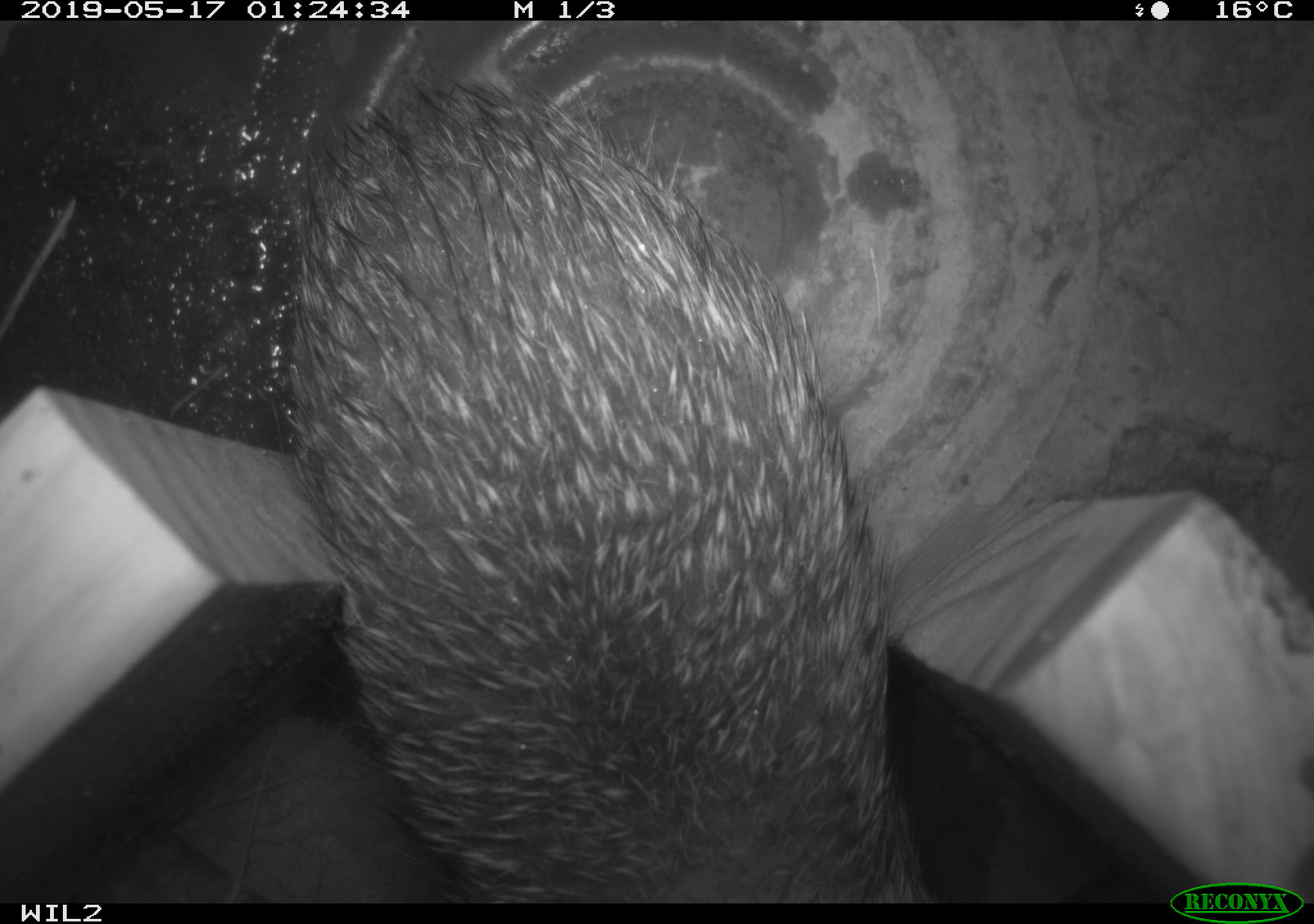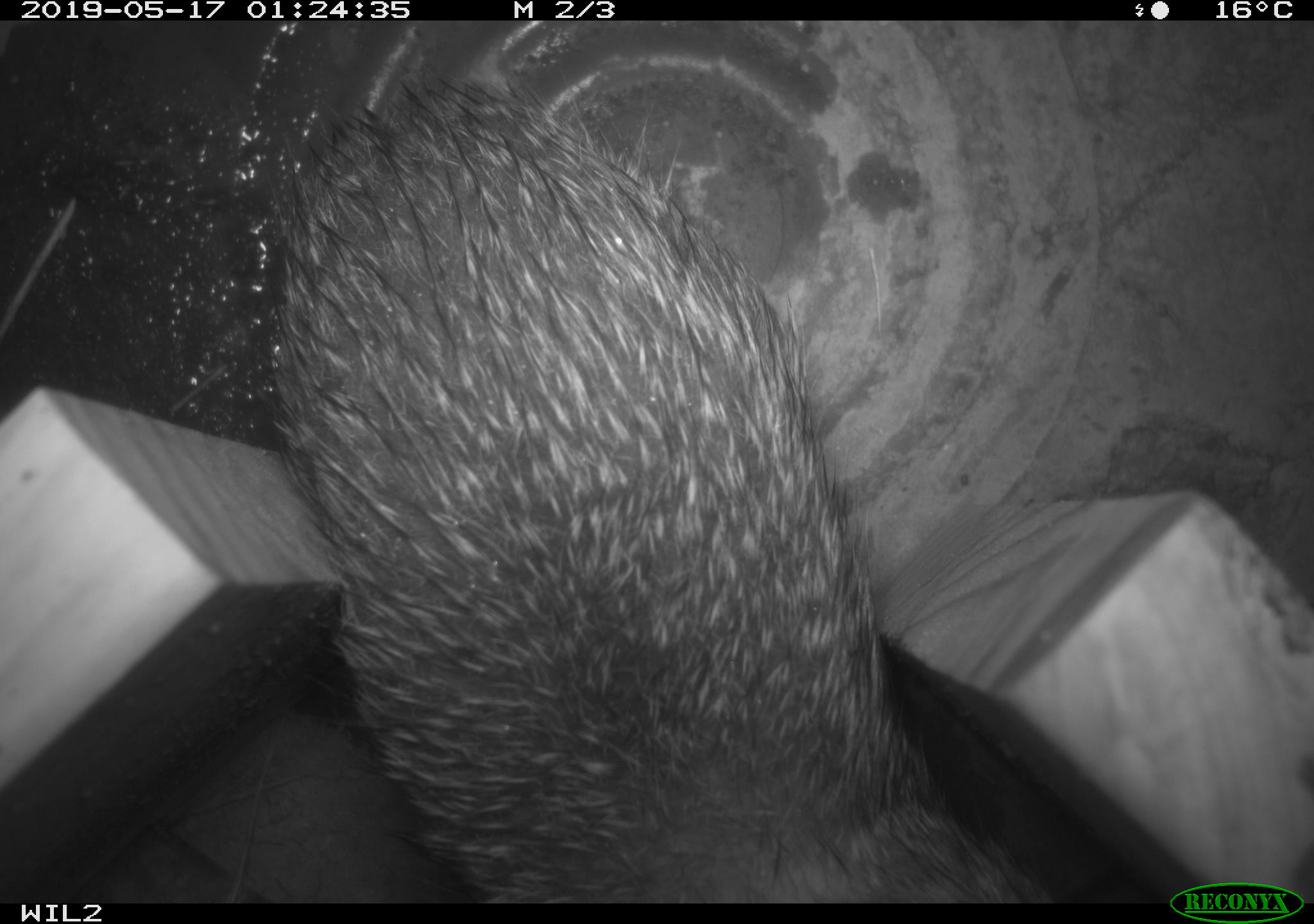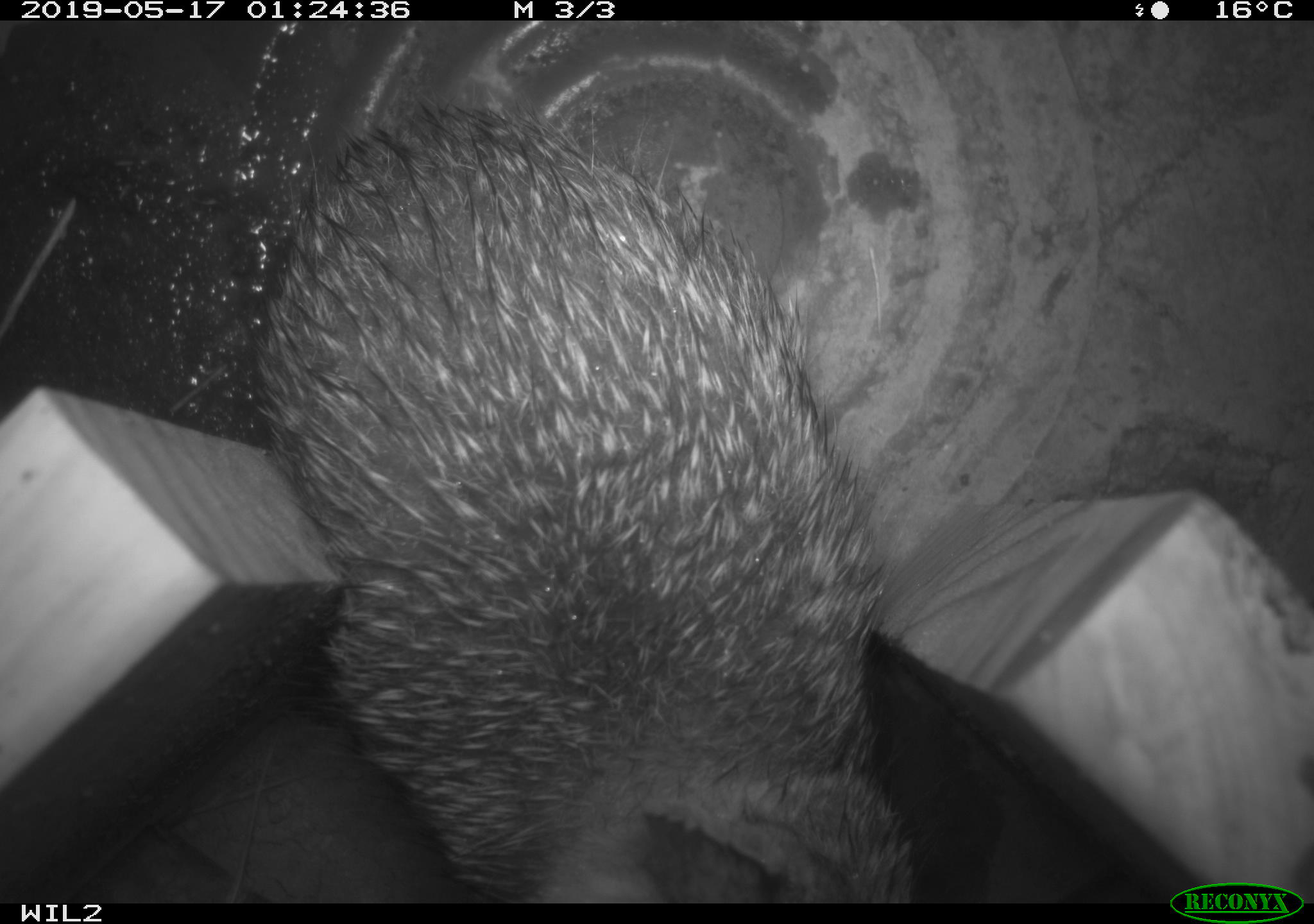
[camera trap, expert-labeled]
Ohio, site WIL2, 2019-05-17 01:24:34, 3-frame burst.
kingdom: Animalia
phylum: Chordata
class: Mammalia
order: Lagomorpha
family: Leporidae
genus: Sylvilagus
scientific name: Sylvilagus floridanus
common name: eastern cottontail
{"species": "eastern cottontail (Sylvilagus floridanus)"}